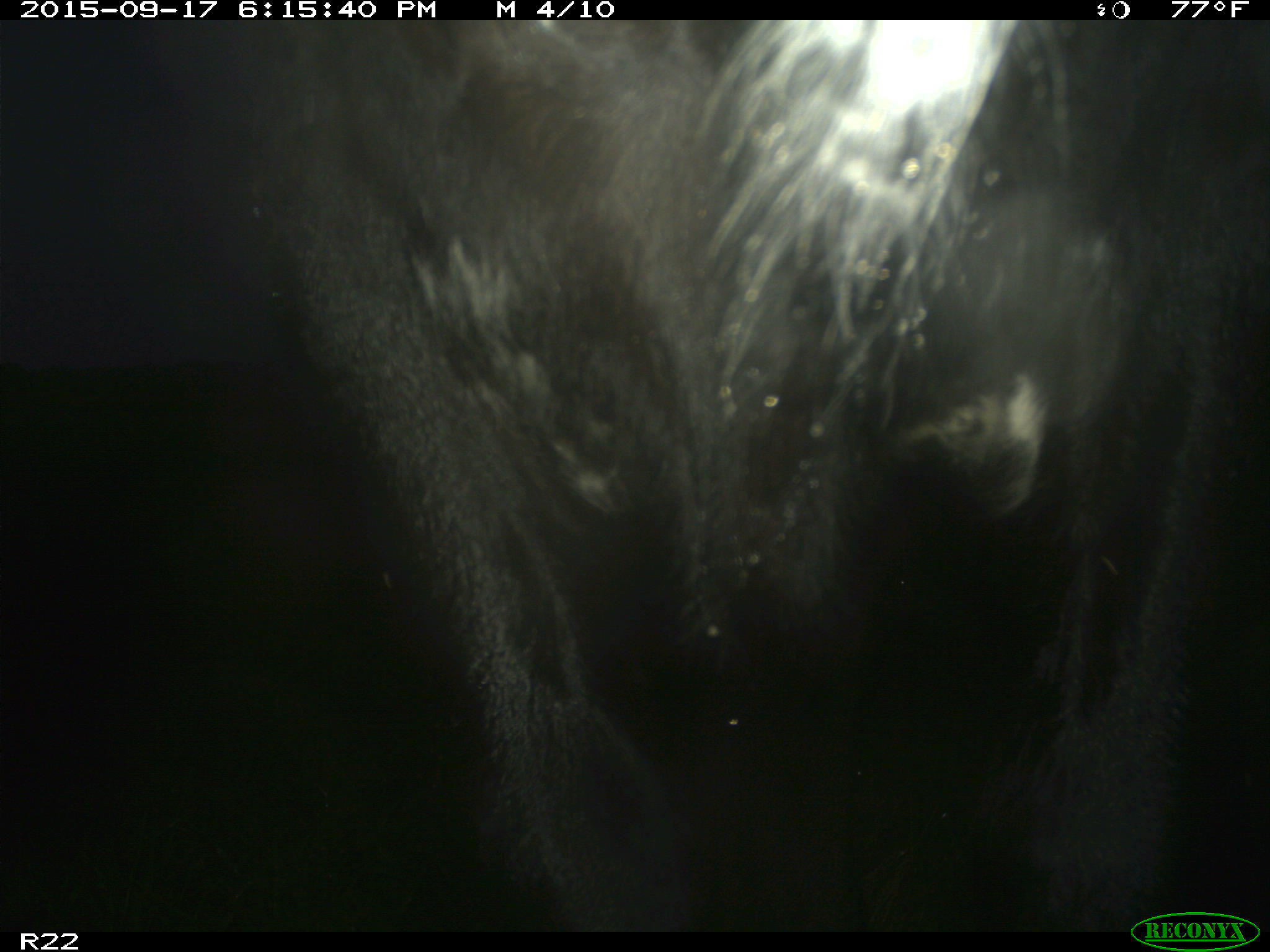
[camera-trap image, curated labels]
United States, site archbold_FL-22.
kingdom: Animalia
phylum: Chordata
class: Mammalia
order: Artiodactyla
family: Bovidae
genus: Bos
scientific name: Bos taurus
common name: domestic cow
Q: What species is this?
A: Bos taurus (domestic cow).